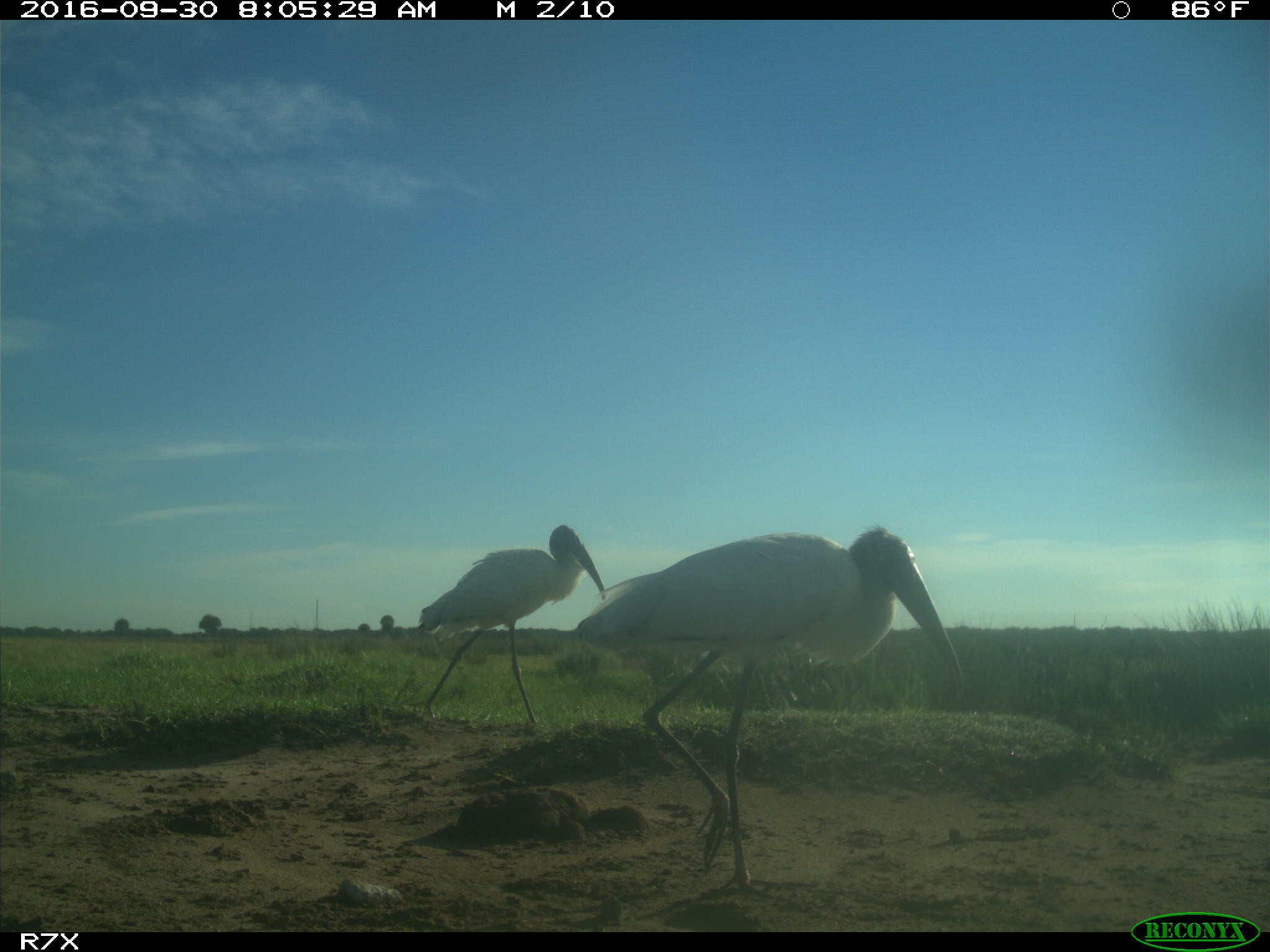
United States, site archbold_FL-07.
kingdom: Animalia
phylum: Chordata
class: Aves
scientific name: Aves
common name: birds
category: unidentified bird